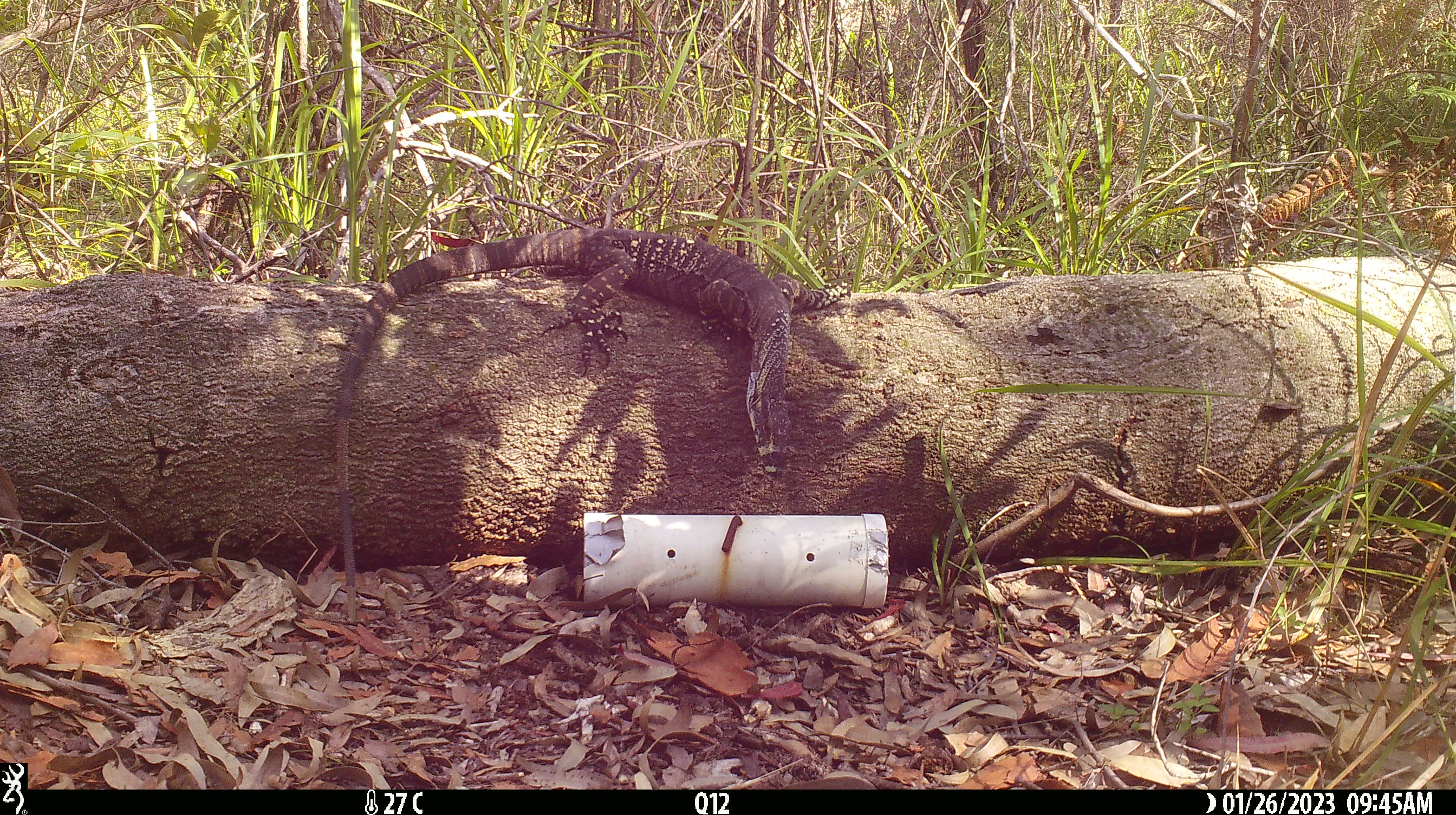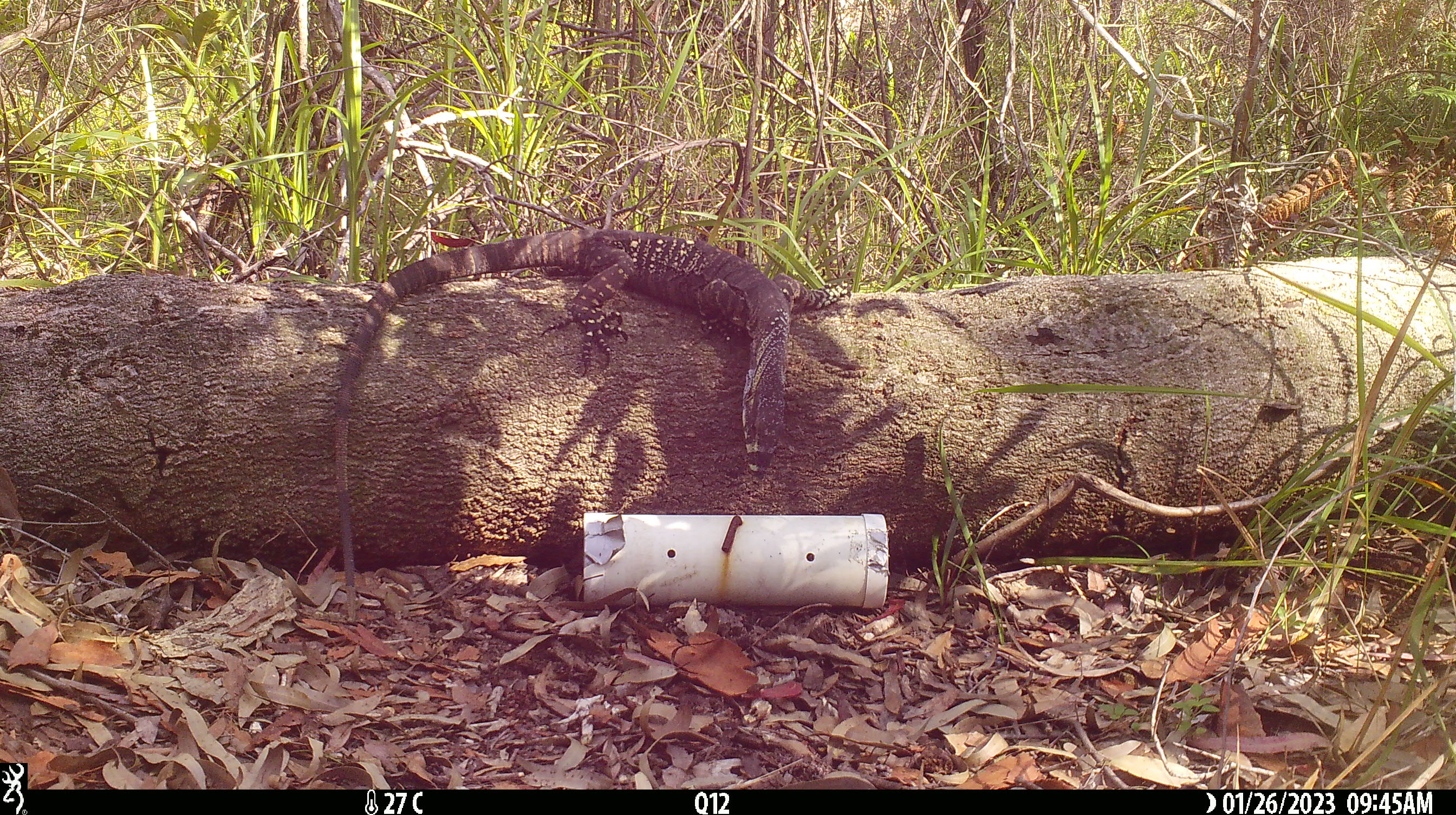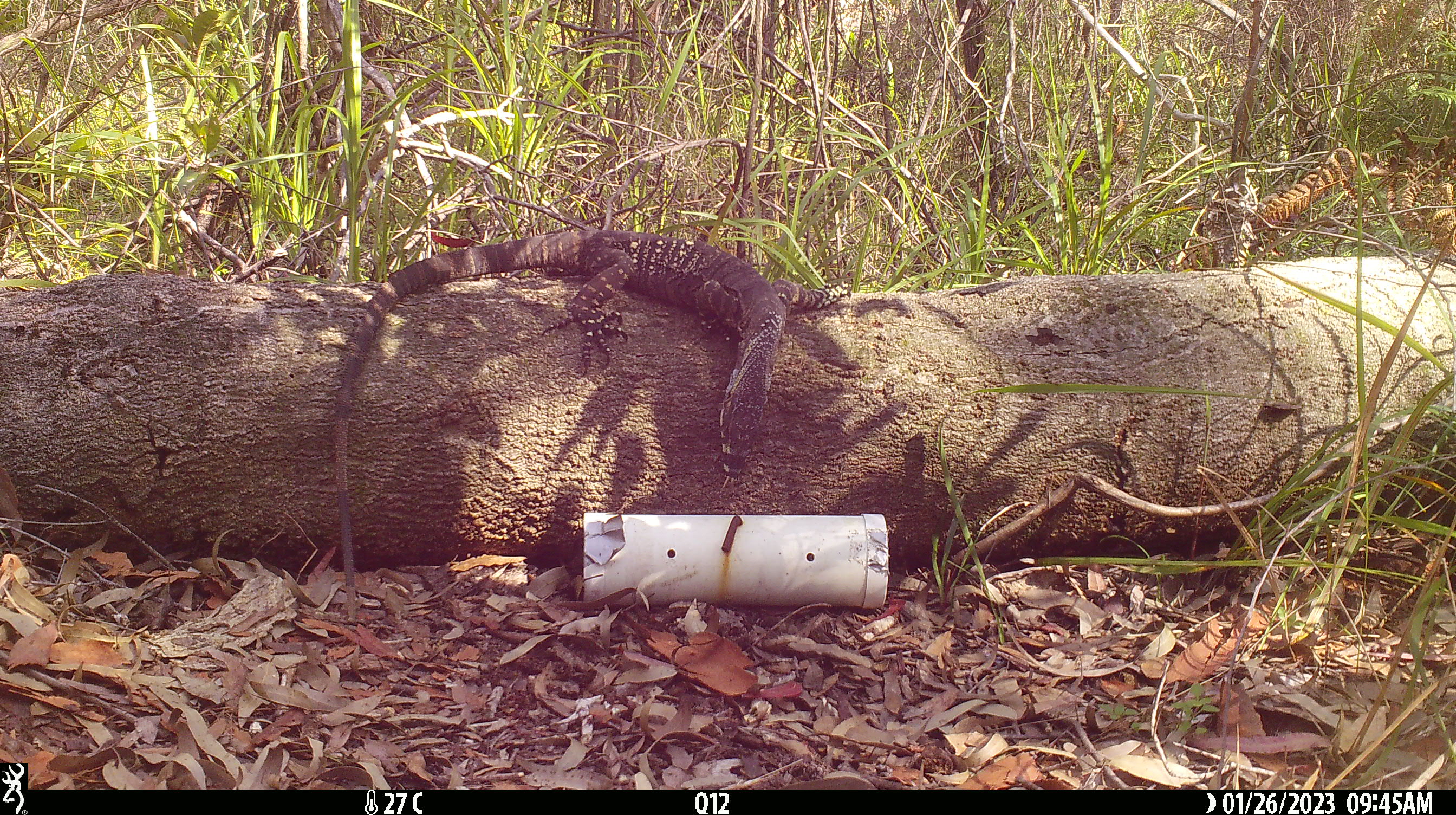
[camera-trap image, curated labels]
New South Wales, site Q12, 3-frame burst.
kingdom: Animalia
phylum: Chordata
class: Reptilia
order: Squamata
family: Varanidae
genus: Varanus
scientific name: Varanus varius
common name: lace monitor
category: goanna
Goanna (lace monitor) (Varanus varius).